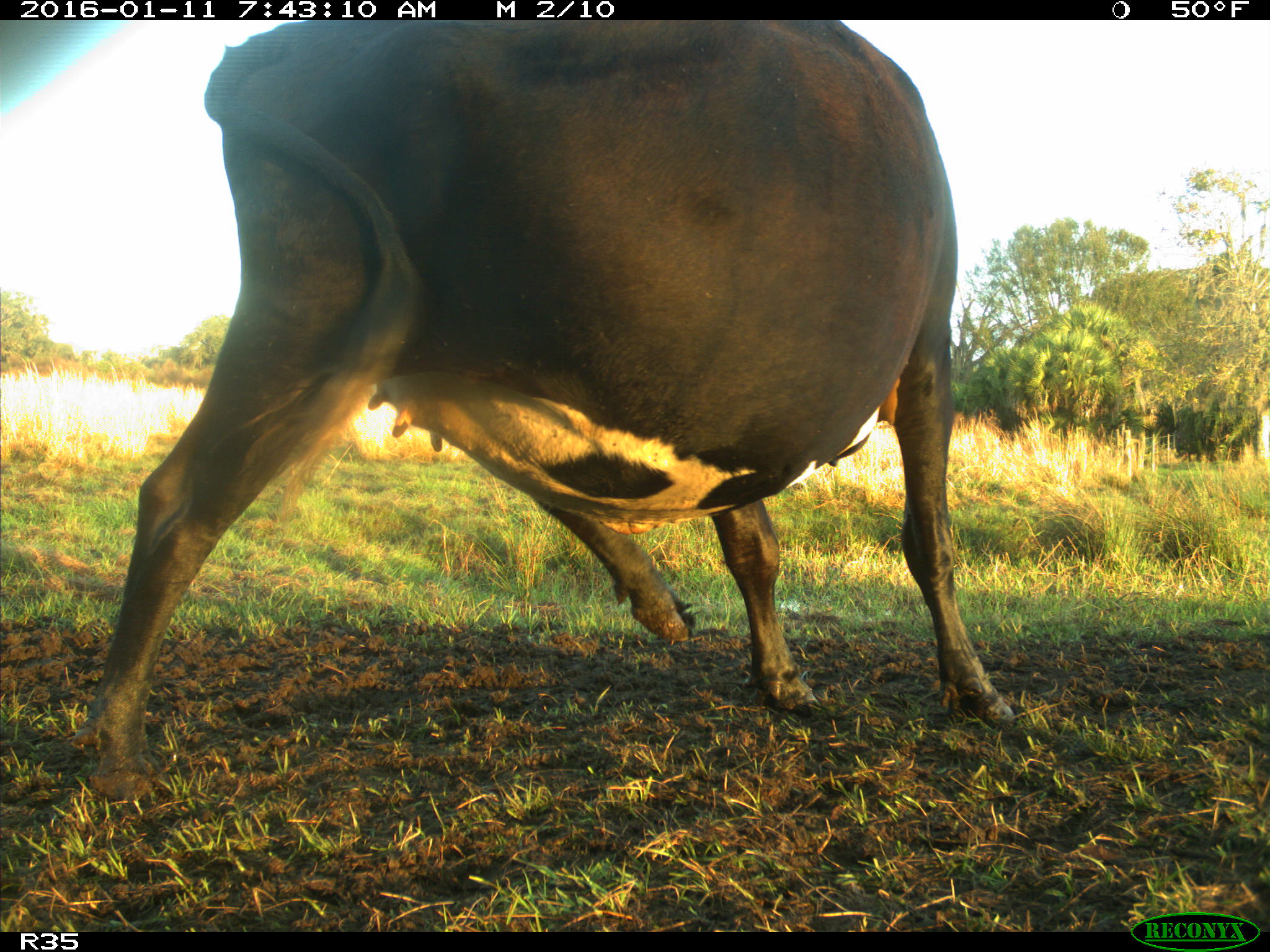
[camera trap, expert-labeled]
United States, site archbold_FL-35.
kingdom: Animalia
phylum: Chordata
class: Mammalia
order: Artiodactyla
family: Bovidae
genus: Bos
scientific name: Bos taurus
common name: domestic cow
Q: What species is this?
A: Bos taurus (domestic cow).